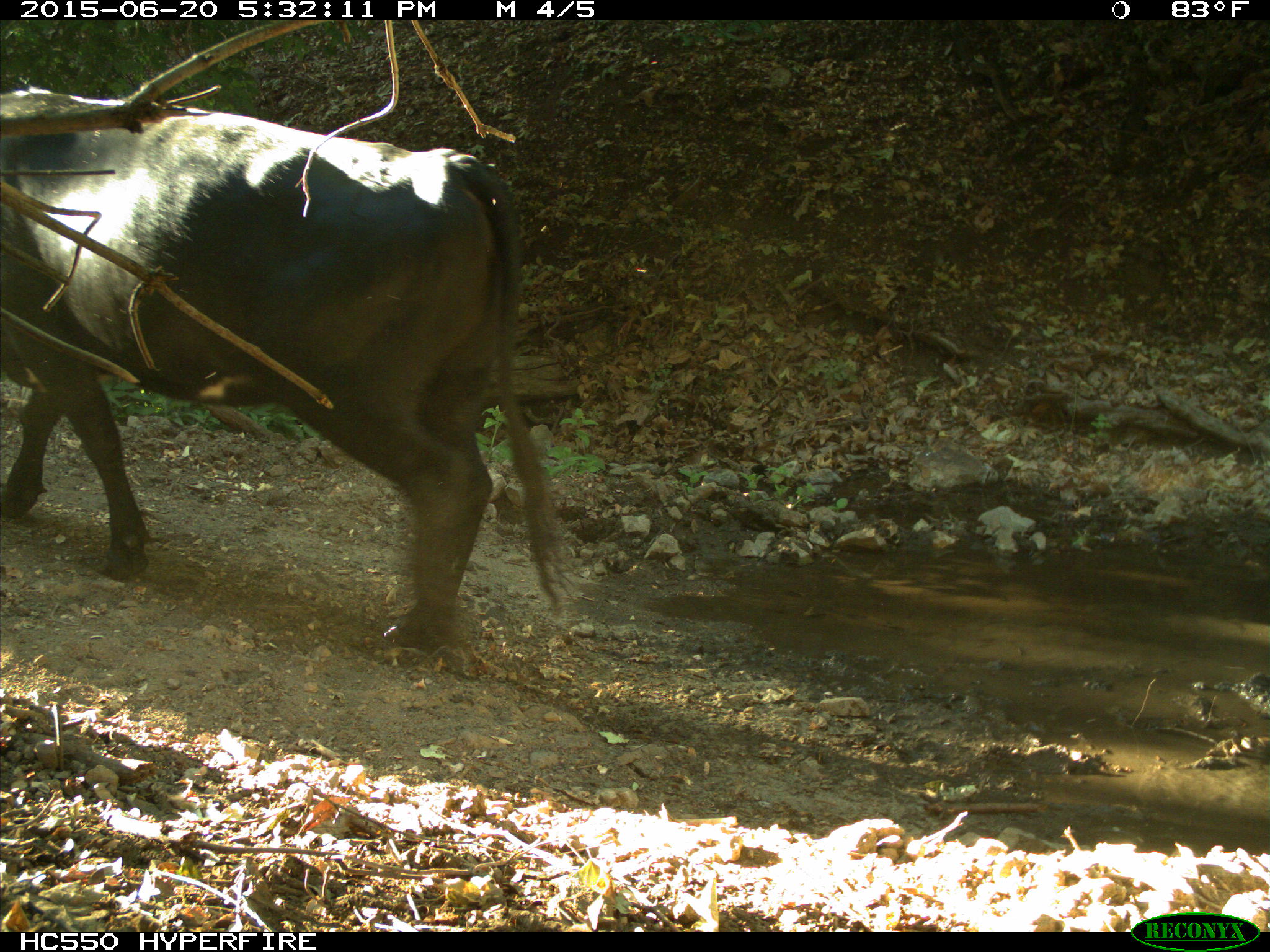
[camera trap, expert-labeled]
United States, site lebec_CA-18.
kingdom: Animalia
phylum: Chordata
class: Mammalia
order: Artiodactyla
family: Bovidae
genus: Bos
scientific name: Bos taurus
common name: domestic cow